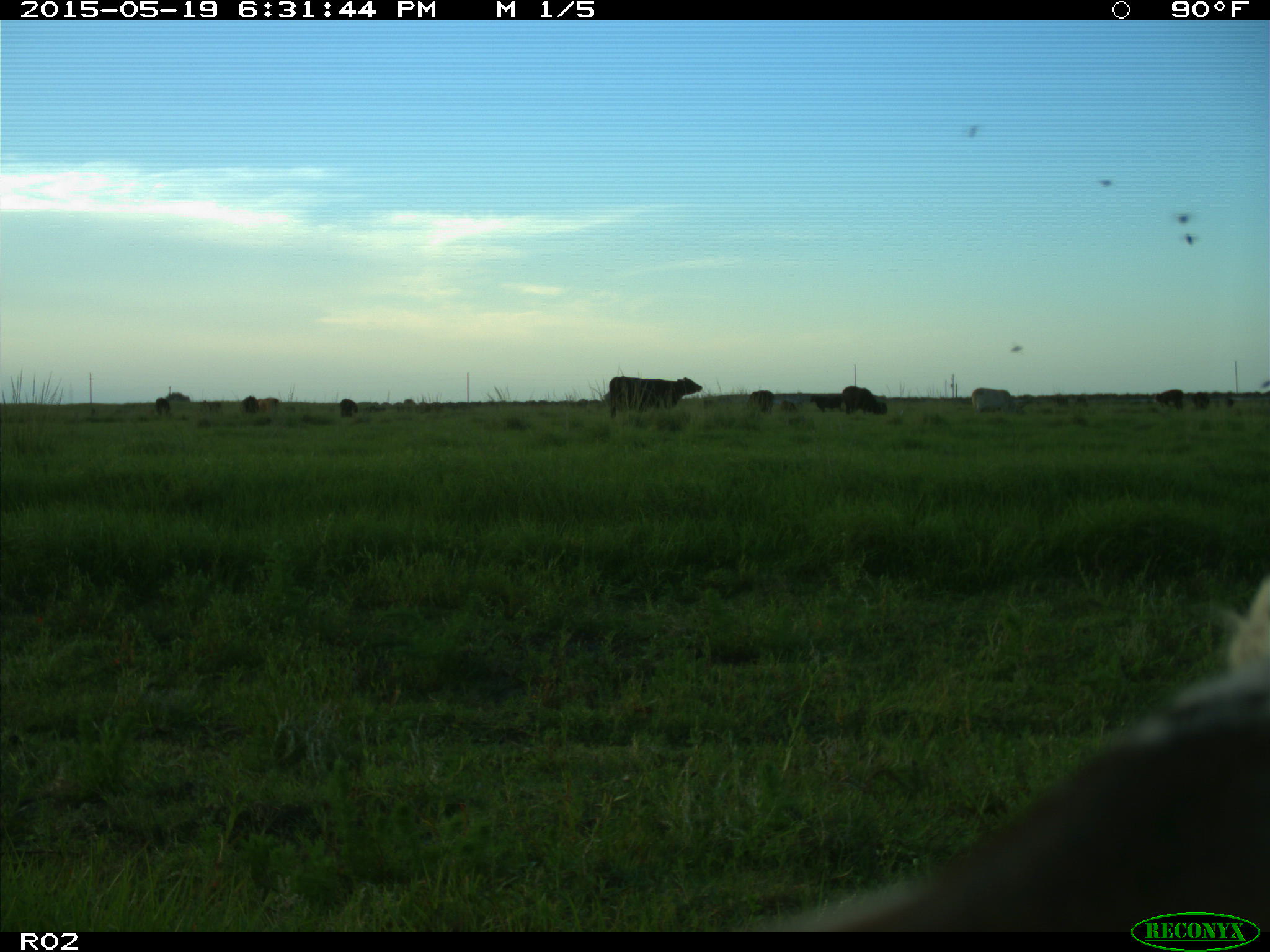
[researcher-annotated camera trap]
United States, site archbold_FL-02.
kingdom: Animalia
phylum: Chordata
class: Mammalia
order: Artiodactyla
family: Bovidae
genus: Bos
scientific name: Bos taurus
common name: domestic cow